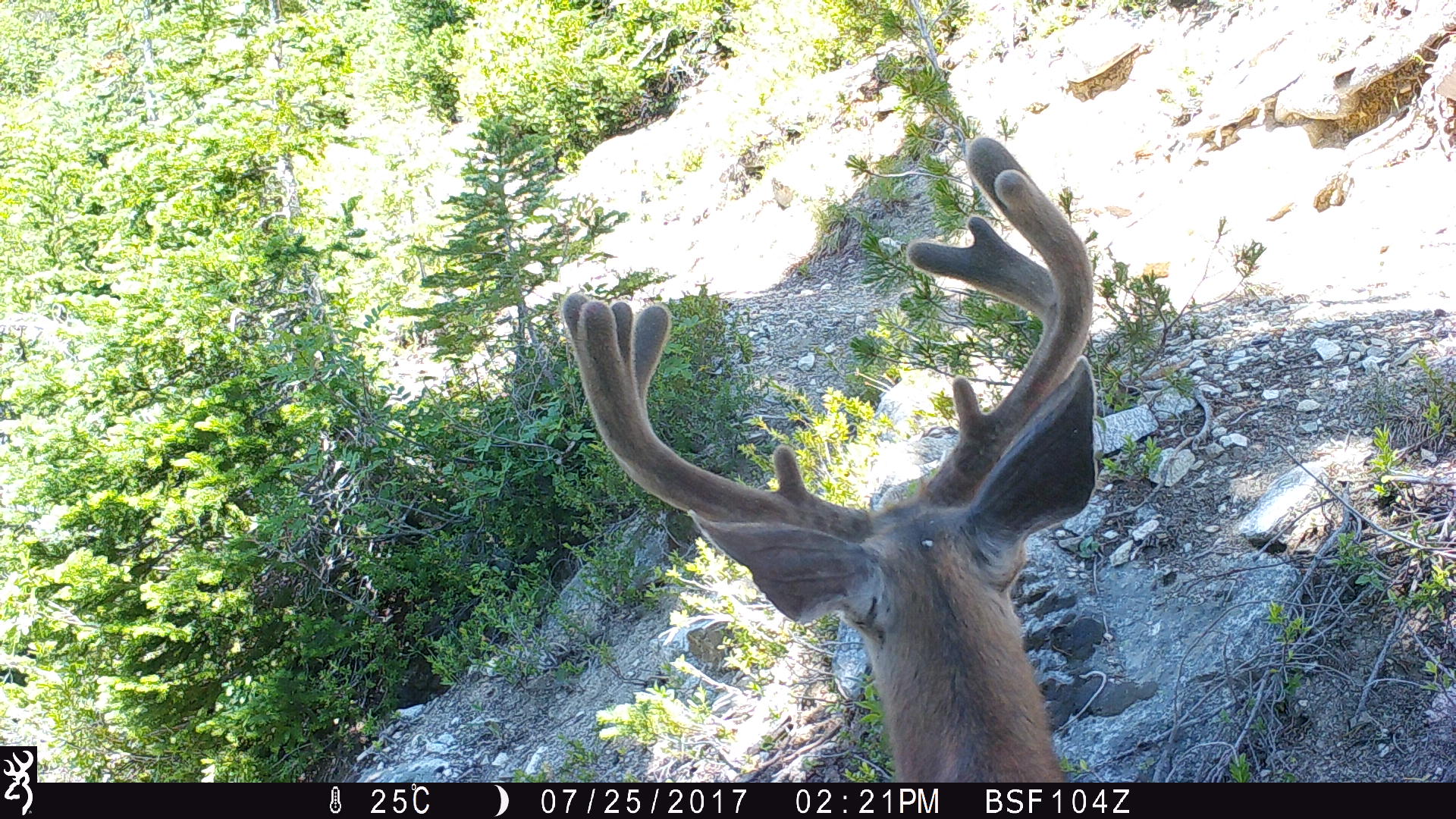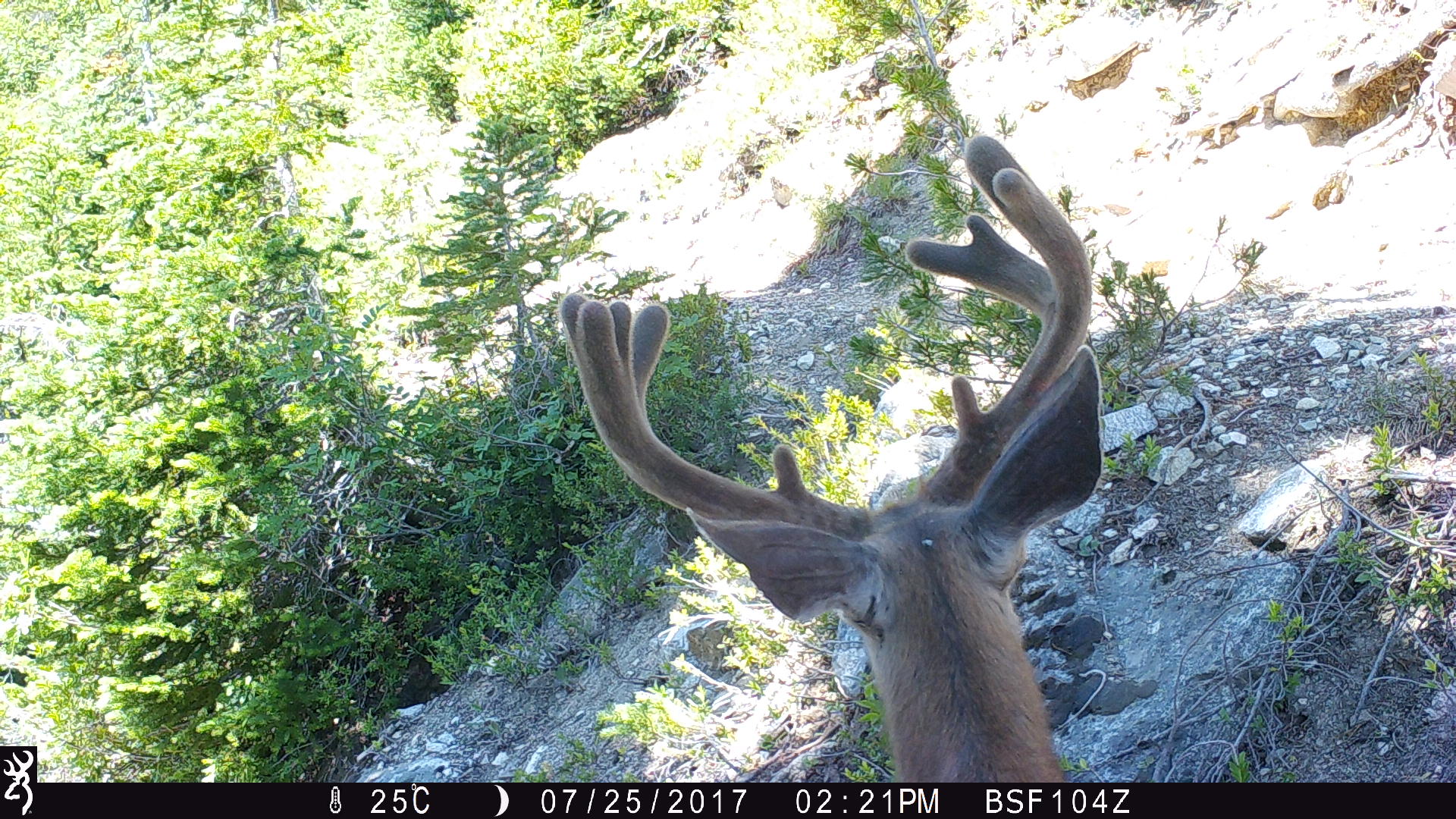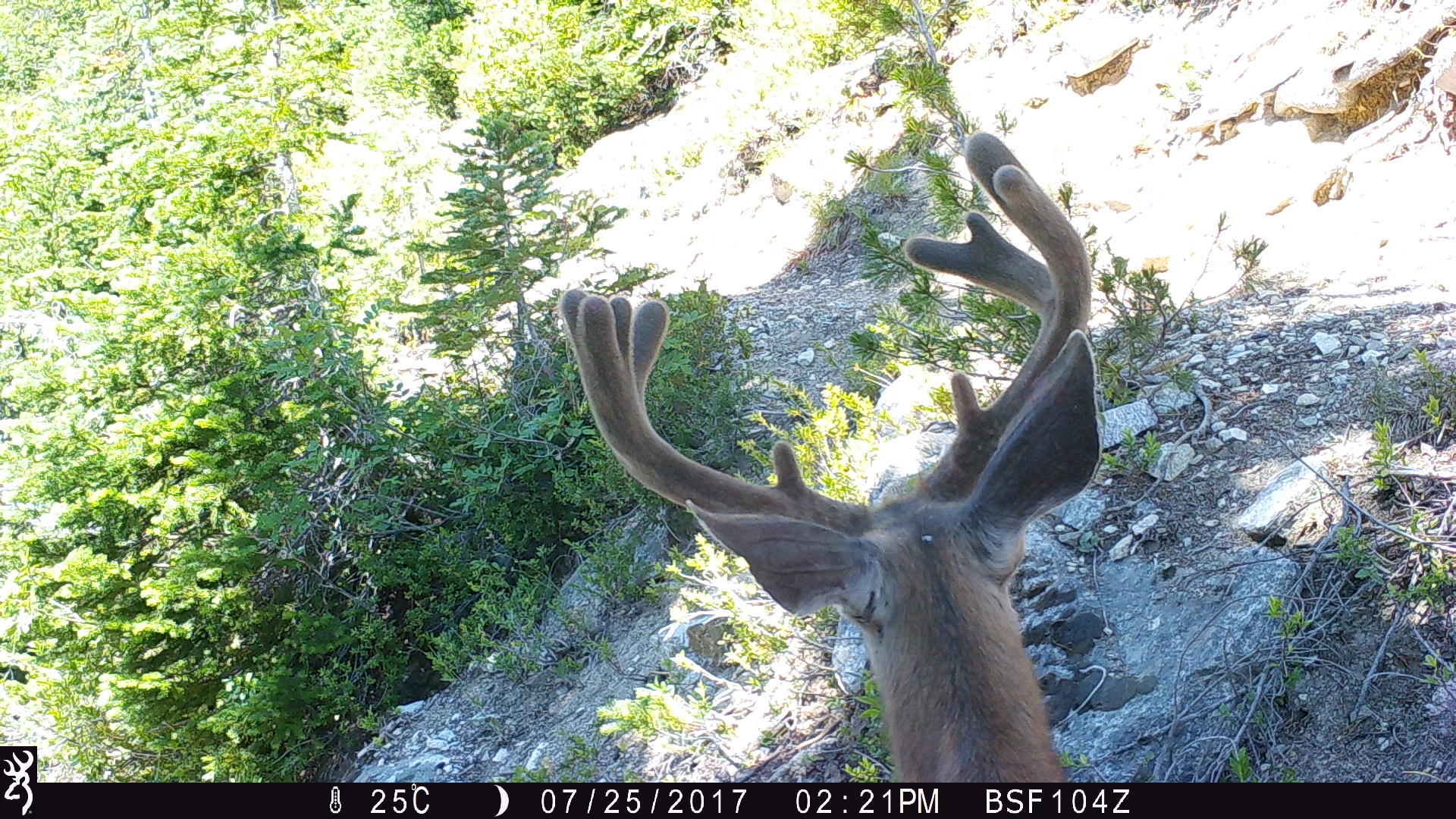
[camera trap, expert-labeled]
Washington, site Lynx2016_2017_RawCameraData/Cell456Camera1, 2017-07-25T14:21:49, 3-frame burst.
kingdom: Animalia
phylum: Chordata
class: Mammalia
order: Artiodactyla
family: Cervidae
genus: Odocoileus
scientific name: Odocoileus hemionus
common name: mule deer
Odocoileus hemionus (mule deer). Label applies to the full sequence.